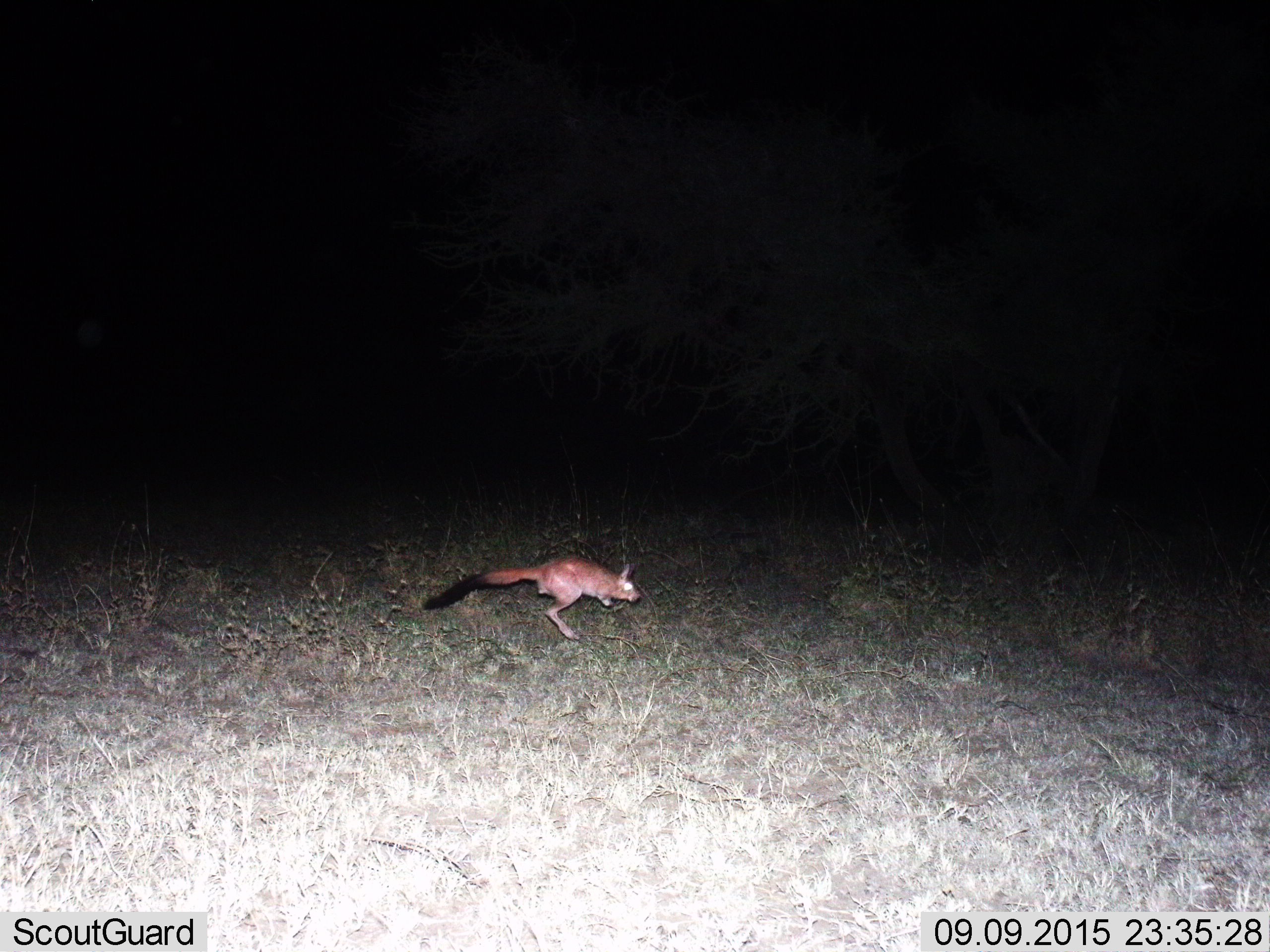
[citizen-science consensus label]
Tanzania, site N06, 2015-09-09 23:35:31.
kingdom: Animalia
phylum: Chordata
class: Mammalia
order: Rodentia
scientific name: Rodentia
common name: rodents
Rodents (Rodentia), count 1. Behavior (volunteer vote fractions): standing 0%, resting 0%, moving 100%, interacting 0%. Young present (vote fraction): 0%. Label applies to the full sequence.